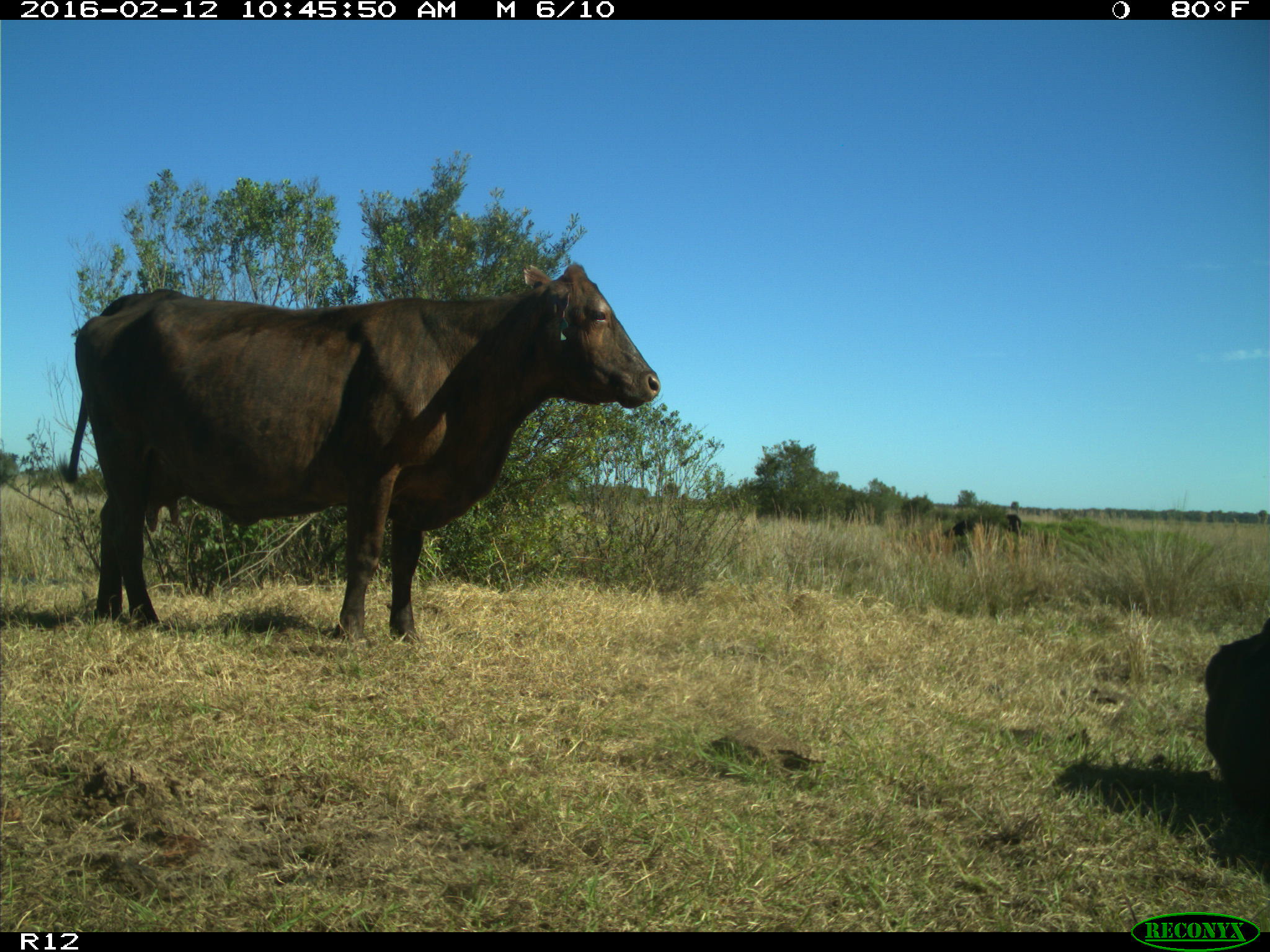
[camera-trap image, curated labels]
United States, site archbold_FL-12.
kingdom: Animalia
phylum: Chordata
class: Mammalia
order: Artiodactyla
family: Bovidae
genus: Bos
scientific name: Bos taurus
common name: domestic cow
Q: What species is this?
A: Bos taurus (domestic cow).